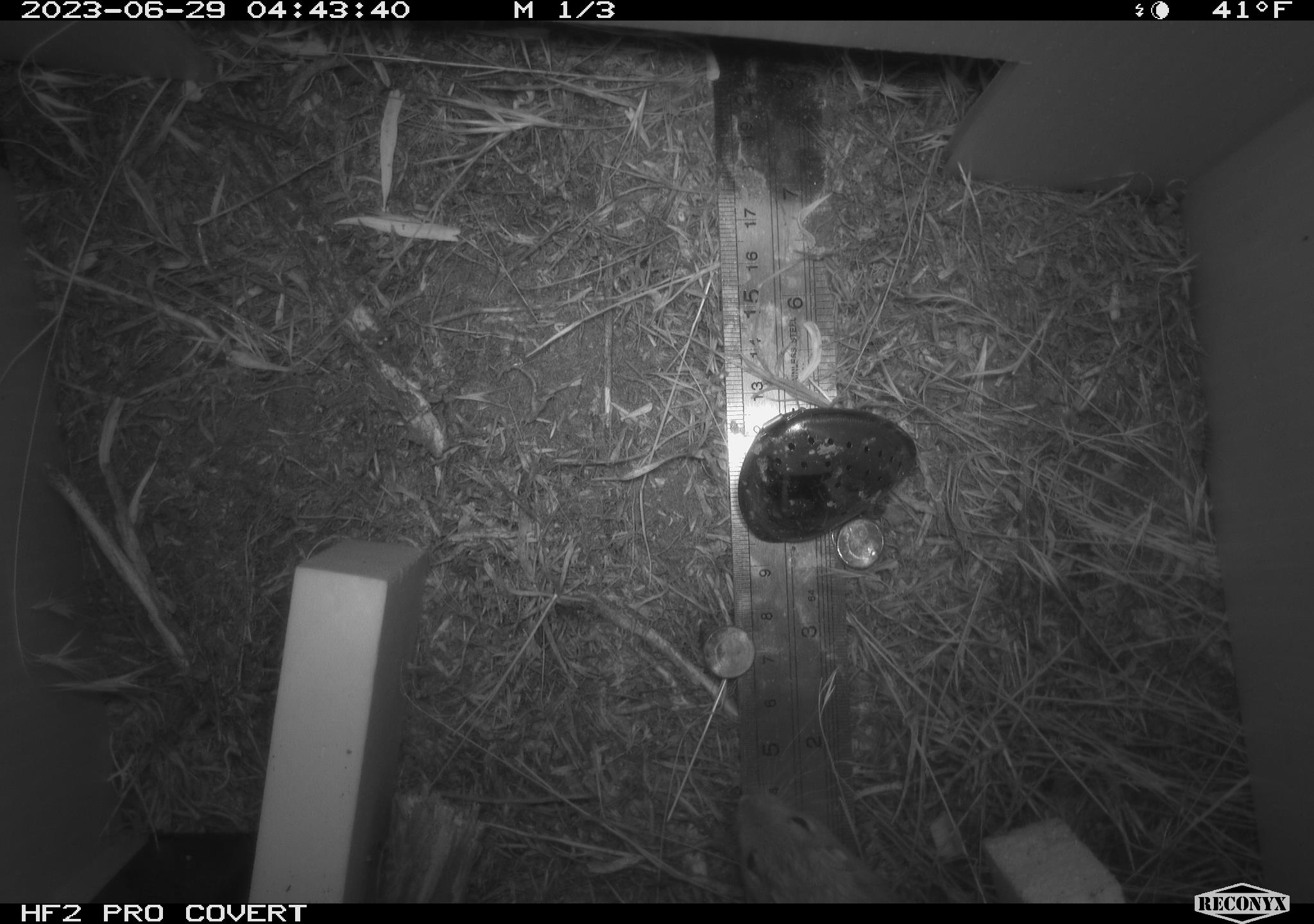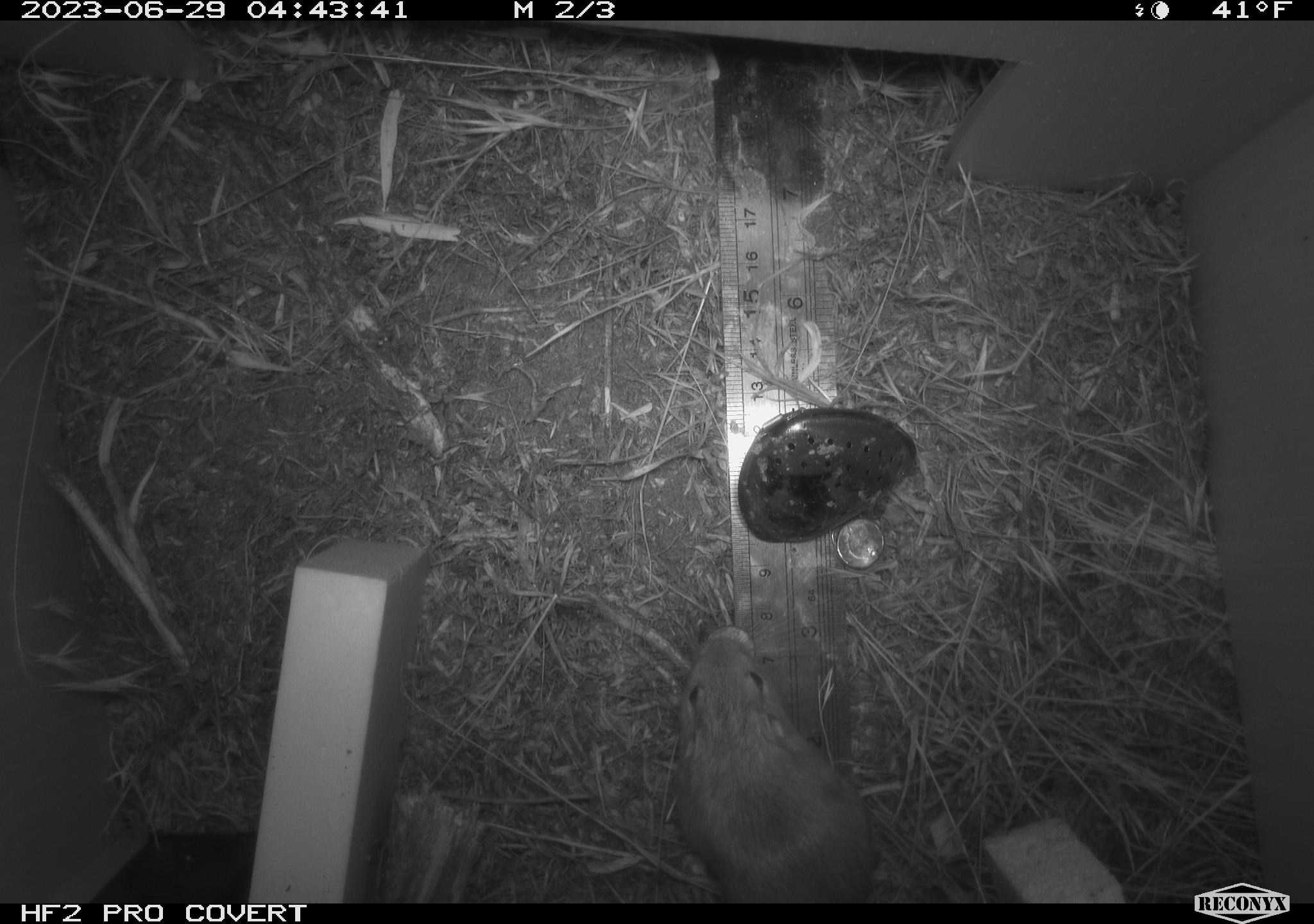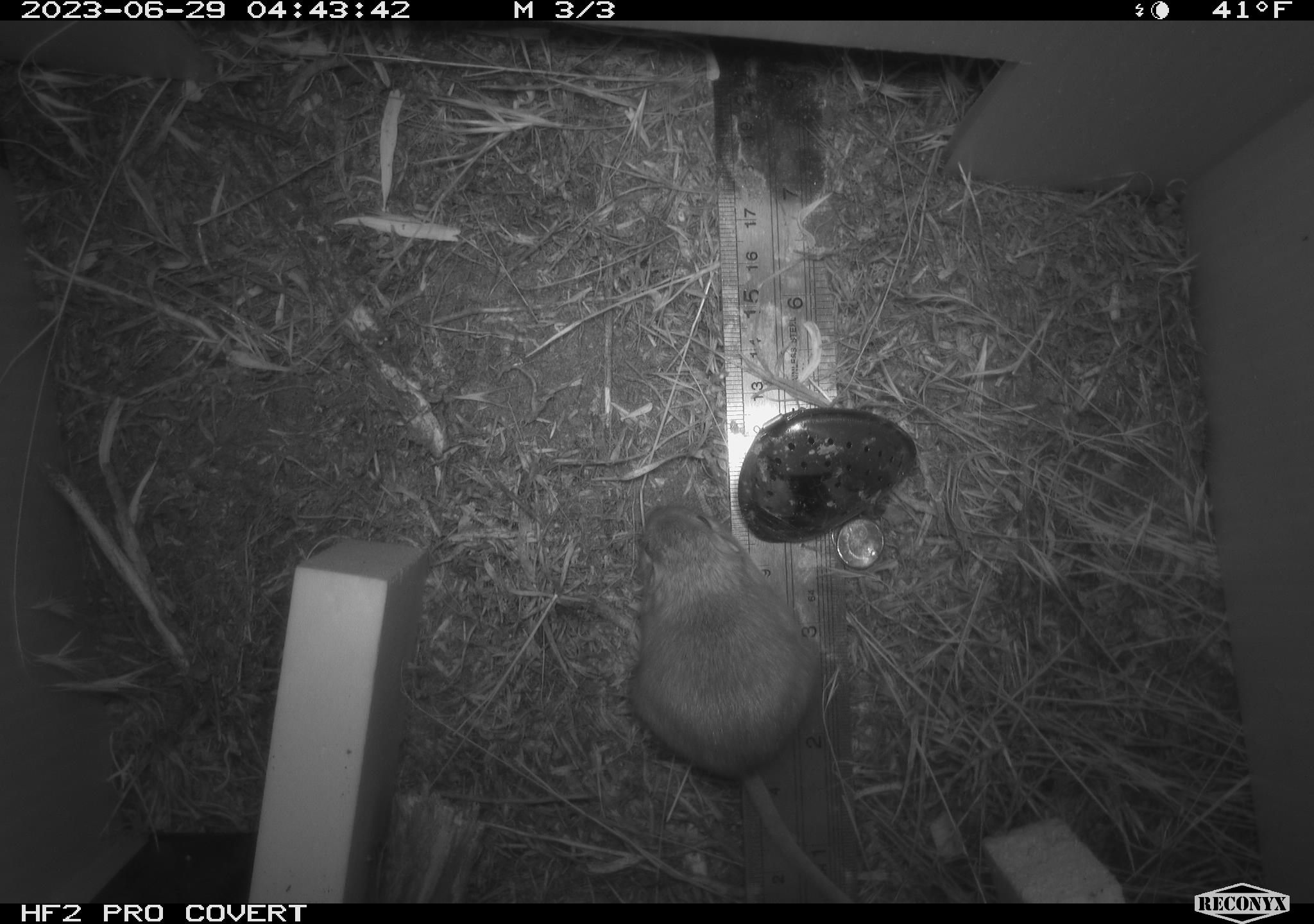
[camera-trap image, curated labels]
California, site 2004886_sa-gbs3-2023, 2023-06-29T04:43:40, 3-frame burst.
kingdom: Animalia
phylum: Chordata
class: Mammalia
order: Rodentia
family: Heteromyidae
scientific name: Heteromyidae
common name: kangaroo rats and pocket mice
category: heteromyidae family